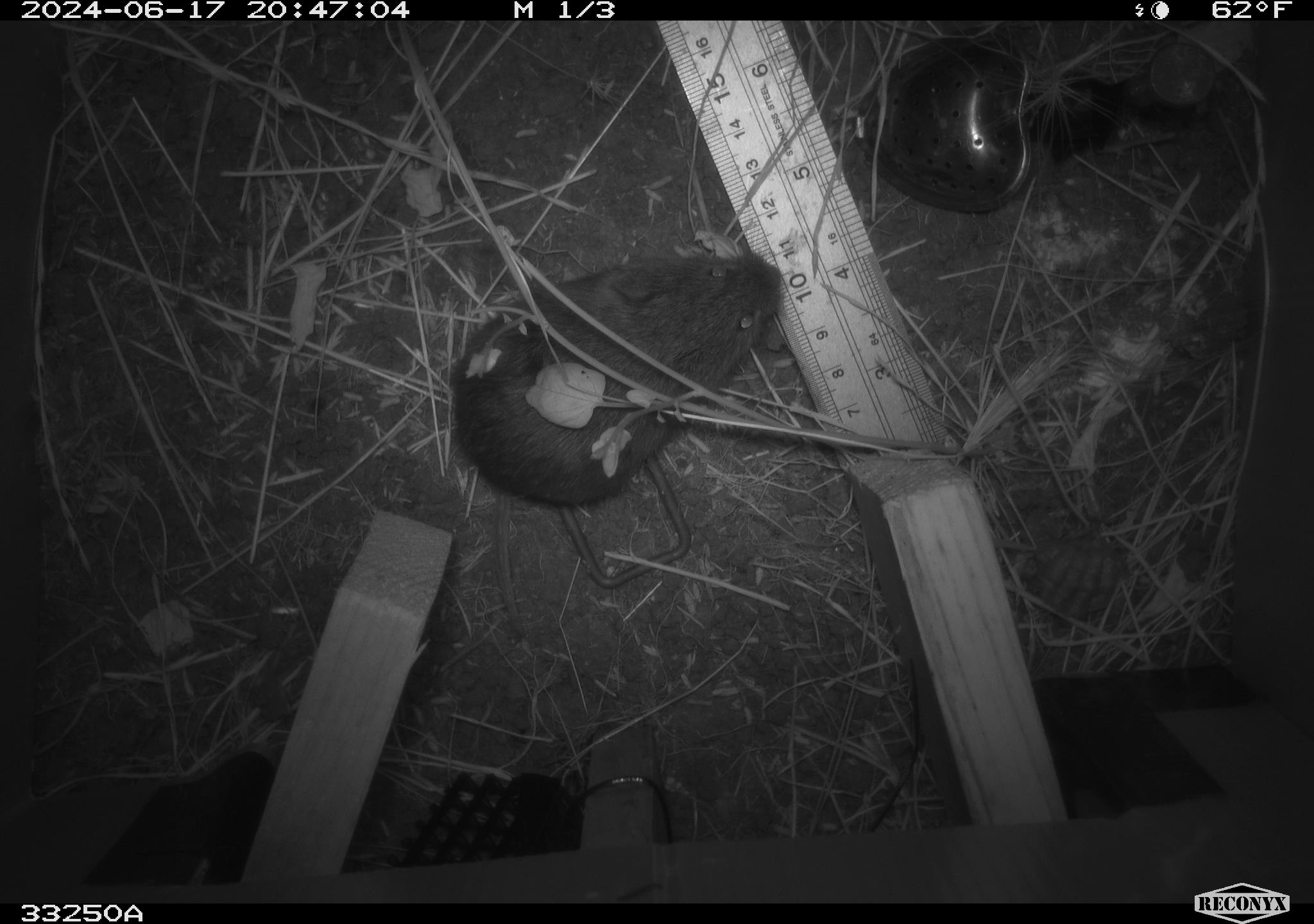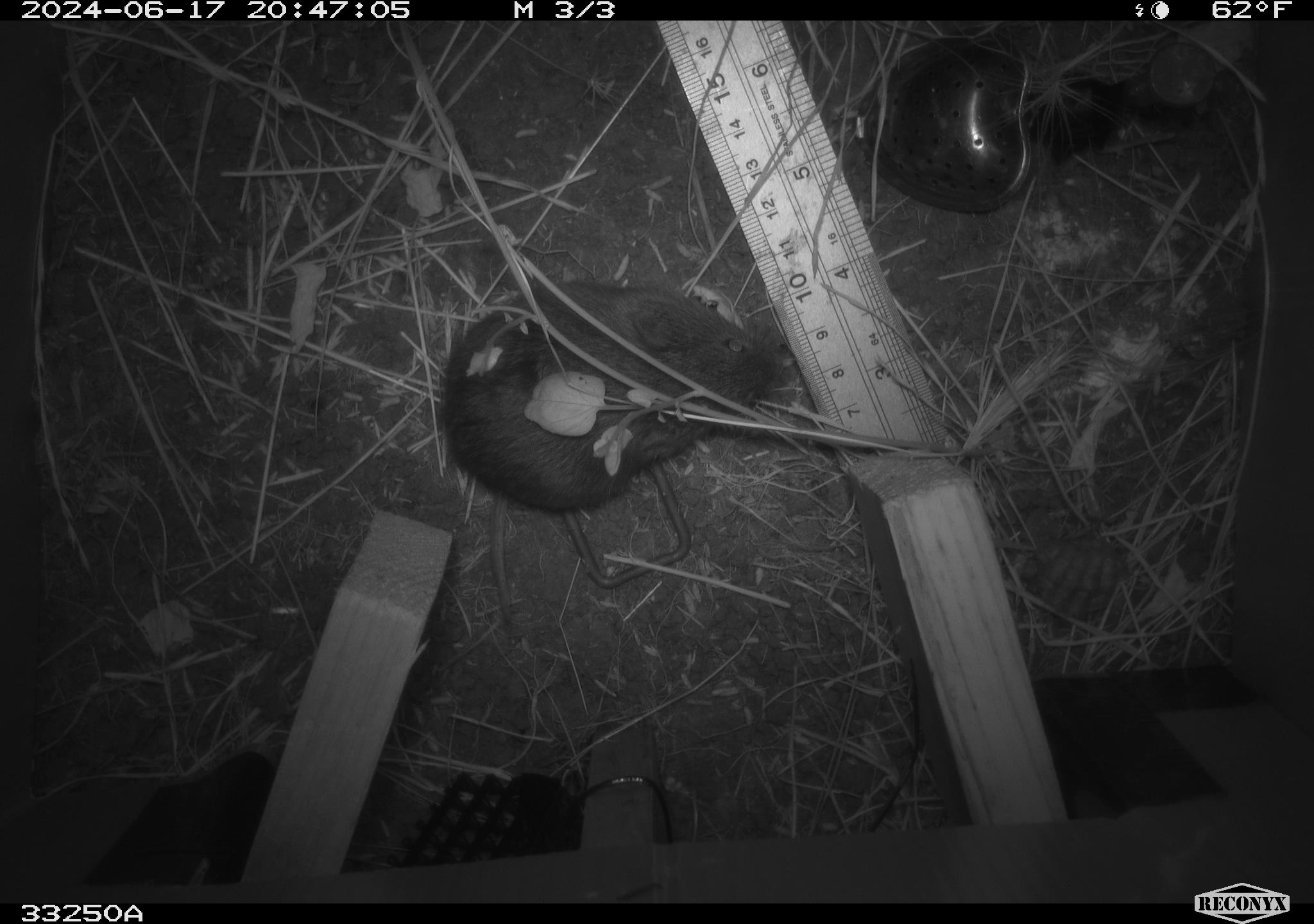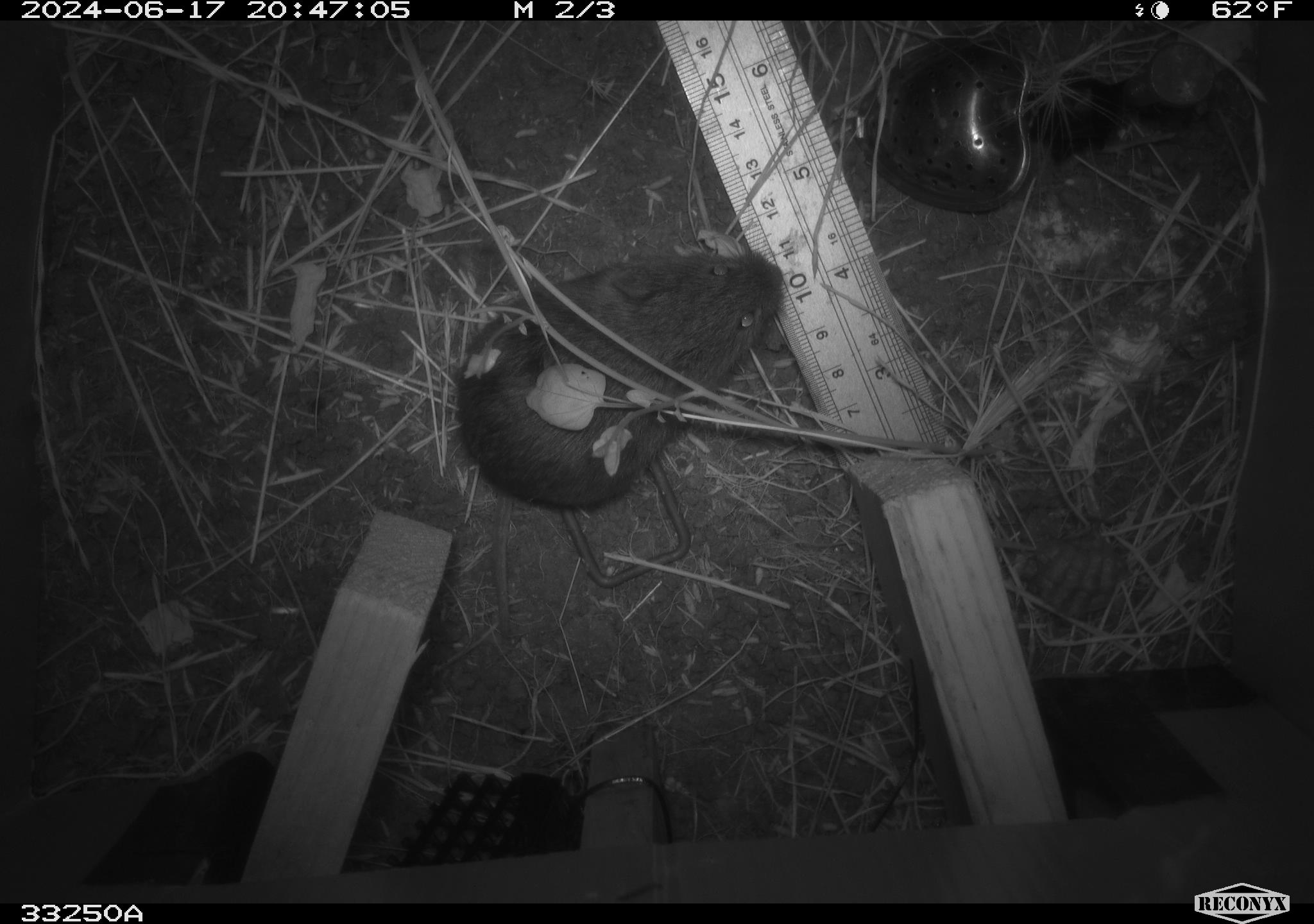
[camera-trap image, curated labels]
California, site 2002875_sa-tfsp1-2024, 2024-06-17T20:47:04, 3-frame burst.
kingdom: Animalia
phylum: Chordata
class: Mammalia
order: Rodentia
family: Cricetidae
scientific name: Arvicolinae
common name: voles, lemmings, and muskrats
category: arvicolinae subfamily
Arvicolinae subfamily (voles, lemmings, and muskrats) (Arvicolinae).